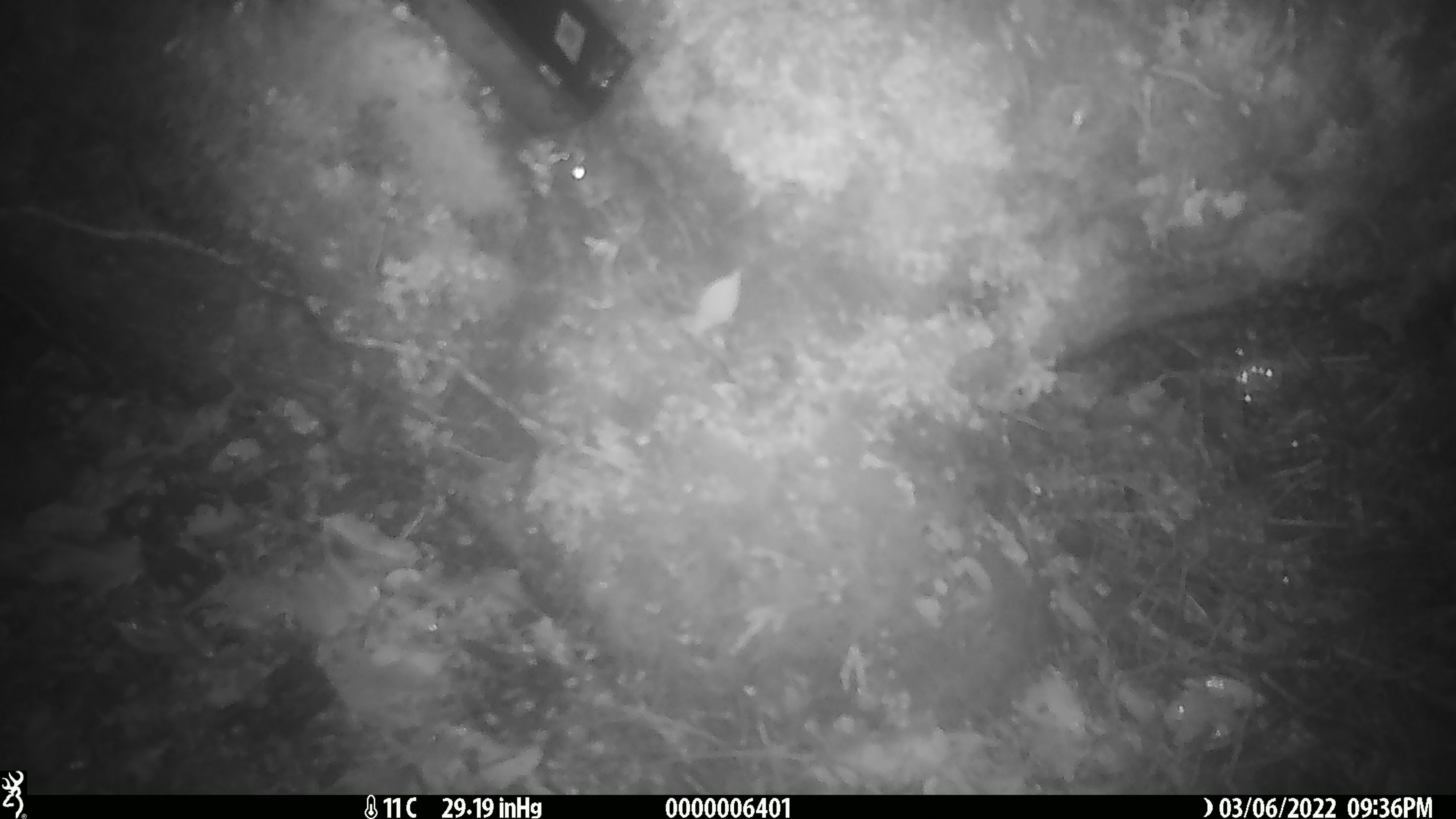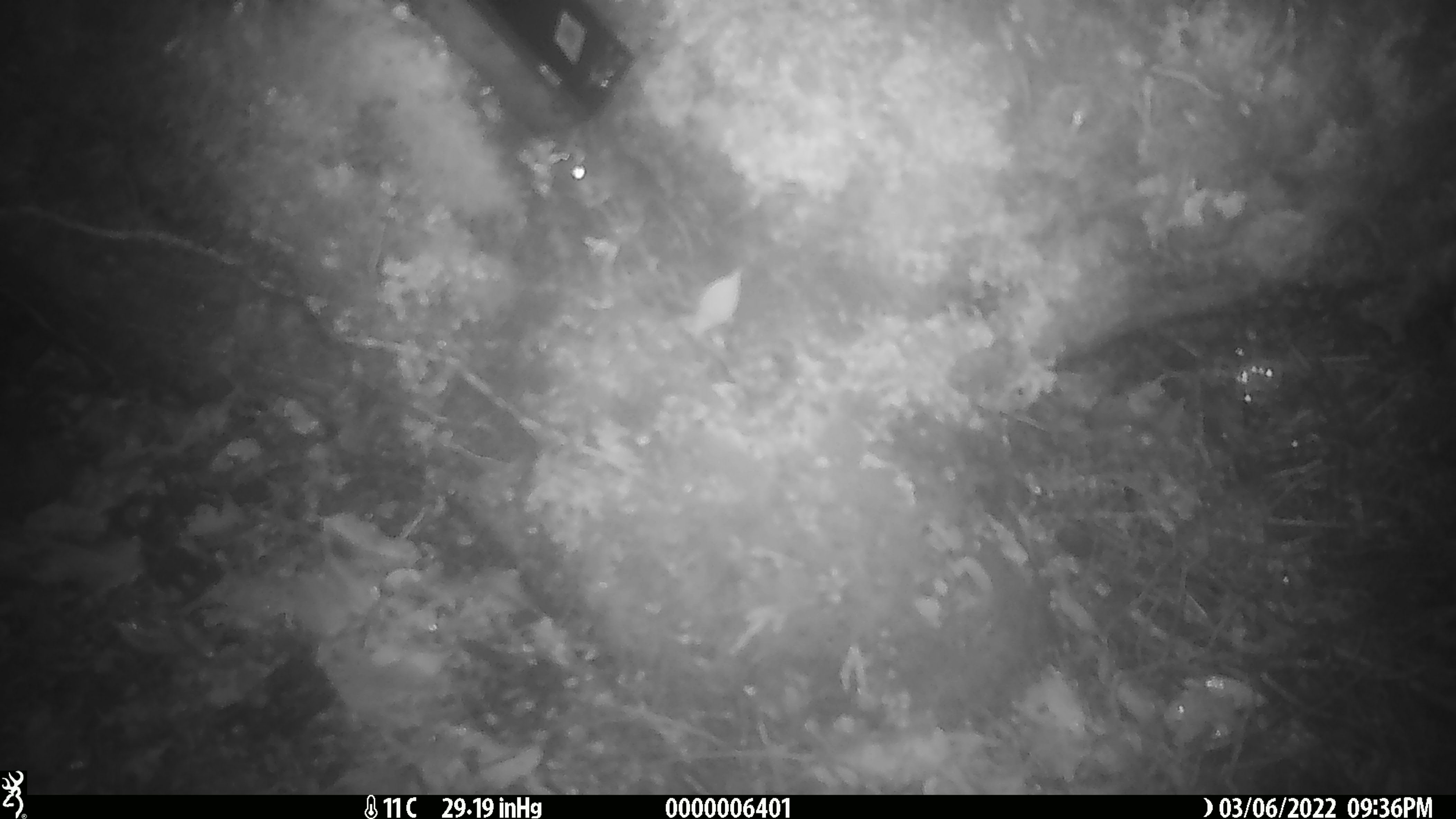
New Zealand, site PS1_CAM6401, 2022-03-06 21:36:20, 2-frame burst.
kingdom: Animalia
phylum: Chordata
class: Mammalia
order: Rodentia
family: Muridae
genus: Mus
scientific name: Mus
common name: mouse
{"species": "mouse (Mus)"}